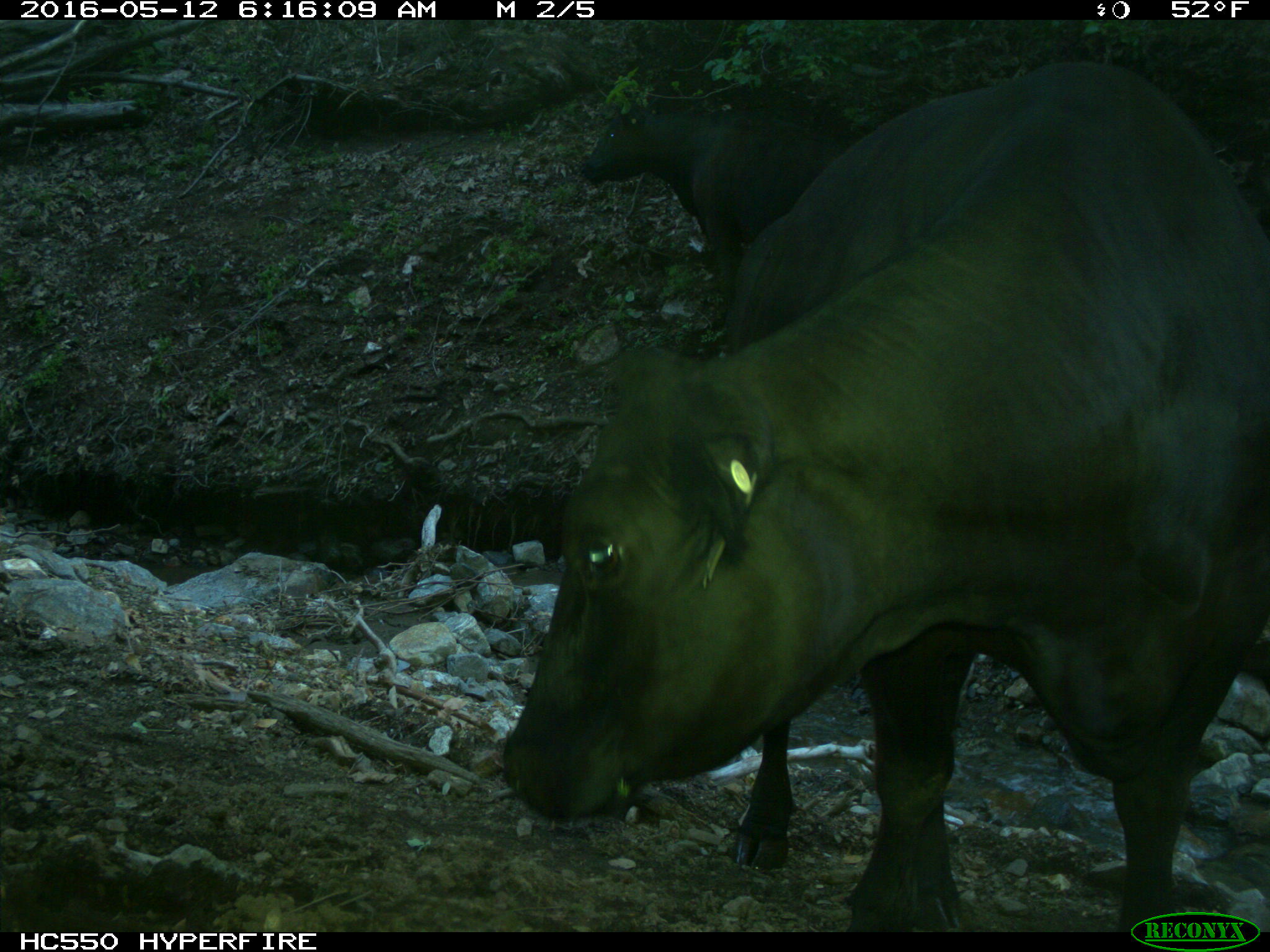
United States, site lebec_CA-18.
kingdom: Animalia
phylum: Chordata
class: Mammalia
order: Artiodactyla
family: Bovidae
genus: Bos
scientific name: Bos taurus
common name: domestic cow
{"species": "Bos taurus (domestic cow)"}